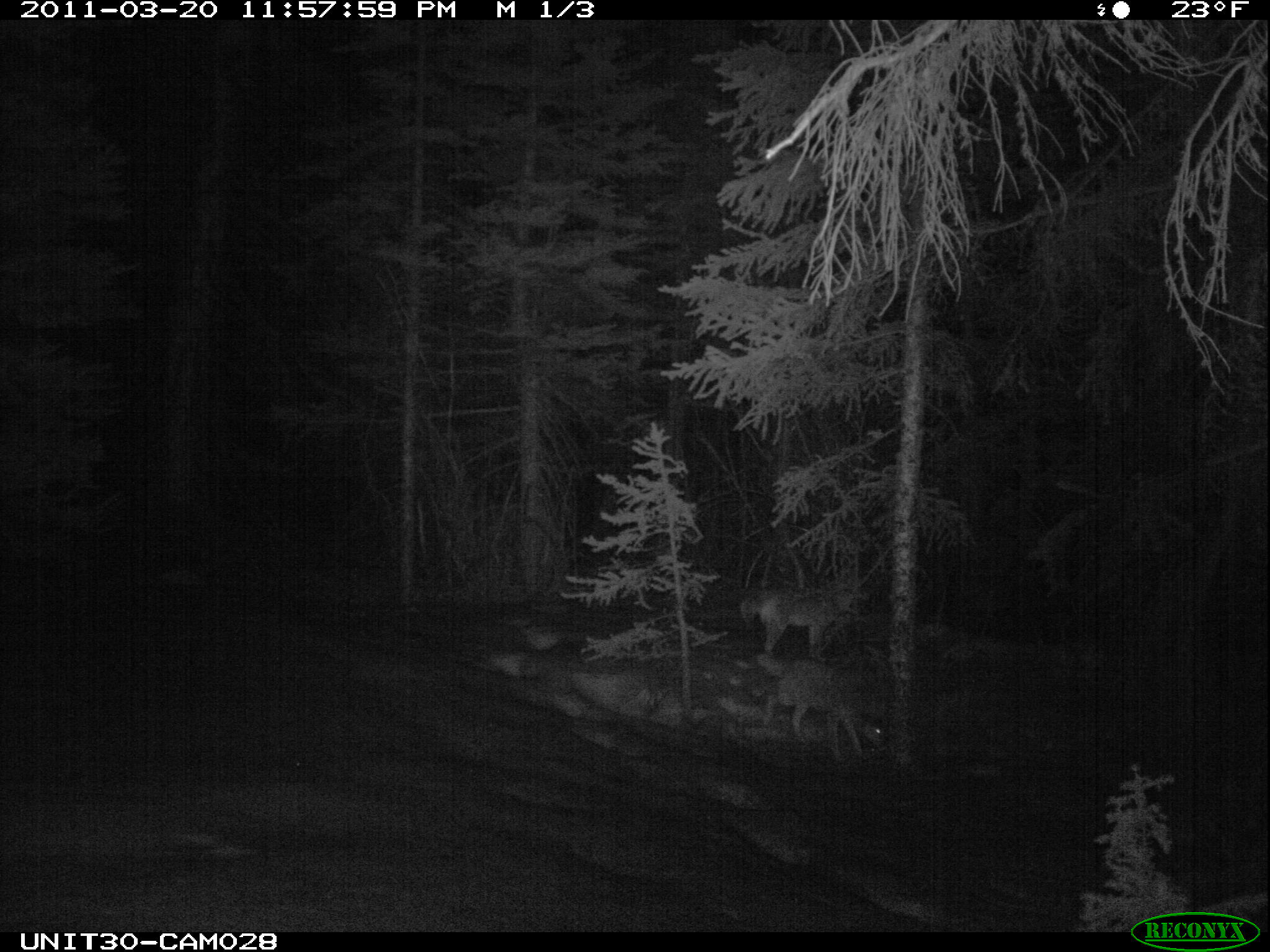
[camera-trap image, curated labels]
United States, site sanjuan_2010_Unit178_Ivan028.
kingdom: Animalia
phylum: Chordata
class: Mammalia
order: Carnivora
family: Canidae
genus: Canis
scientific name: Canis latrans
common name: coyote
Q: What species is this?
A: Canis latrans (coyote).